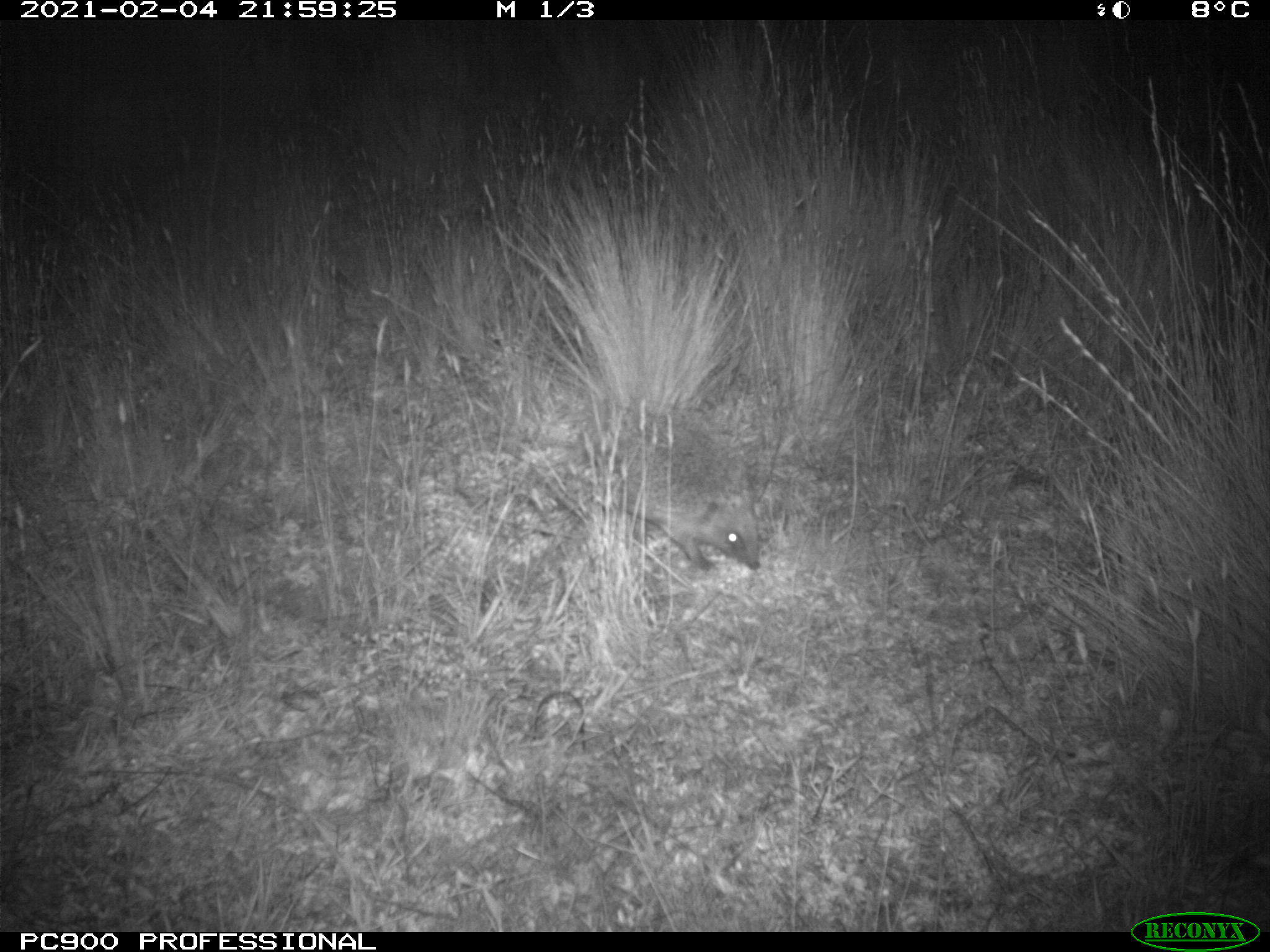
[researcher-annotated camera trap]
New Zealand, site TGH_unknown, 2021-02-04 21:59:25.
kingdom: Animalia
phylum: Chordata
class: Mammalia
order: Eulipotyphla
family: Erinaceidae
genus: Erinaceus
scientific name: Erinaceus europaeus europaeus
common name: european hedgehog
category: hedgehog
Hedgehog (european hedgehog) (Erinaceus europaeus europaeus).